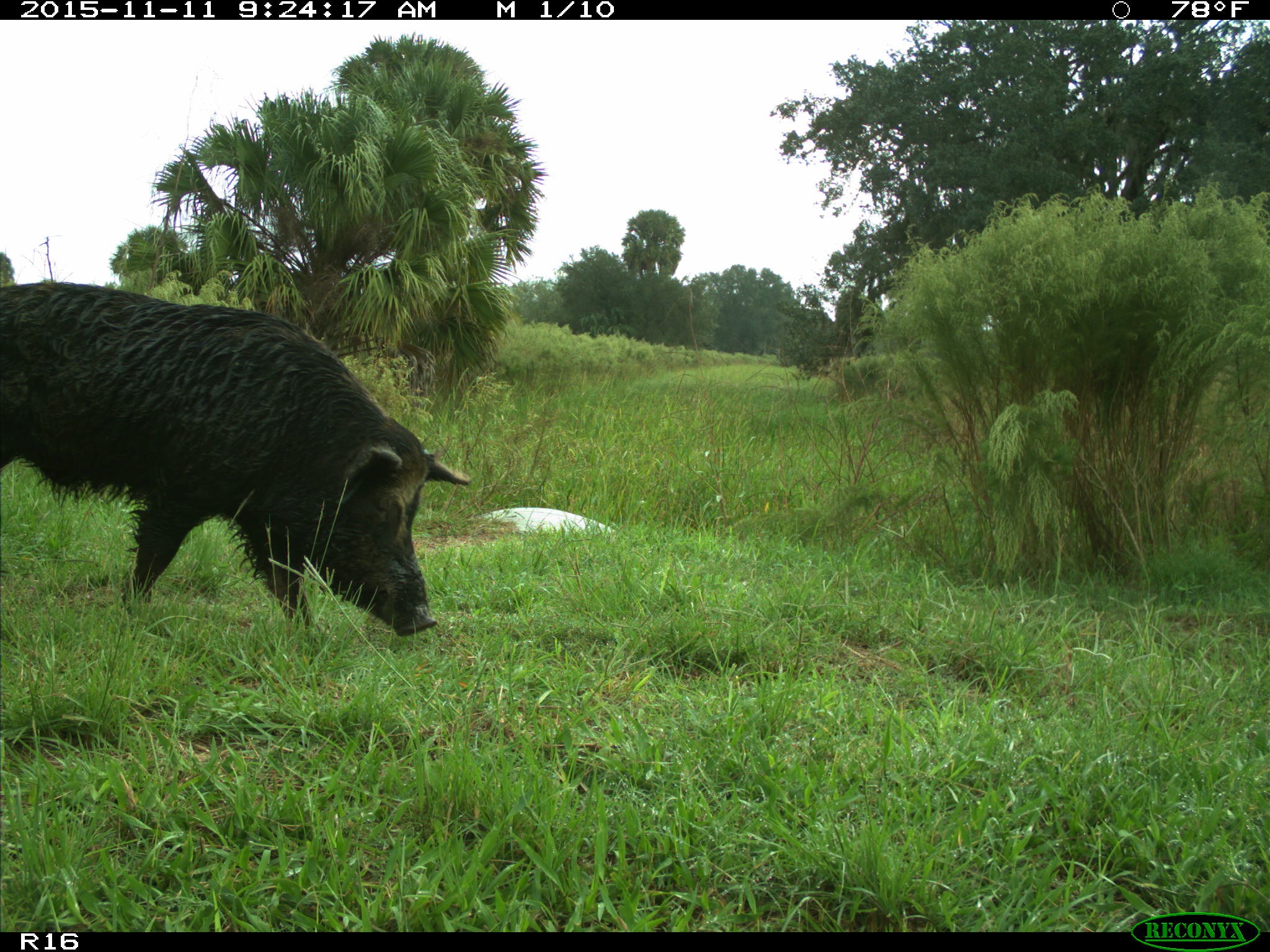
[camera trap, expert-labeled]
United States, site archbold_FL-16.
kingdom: Animalia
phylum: Chordata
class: Mammalia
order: Artiodactyla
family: Suidae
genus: Sus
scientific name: Sus scrofa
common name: wild boar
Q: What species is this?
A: Sus scrofa (wild boar).